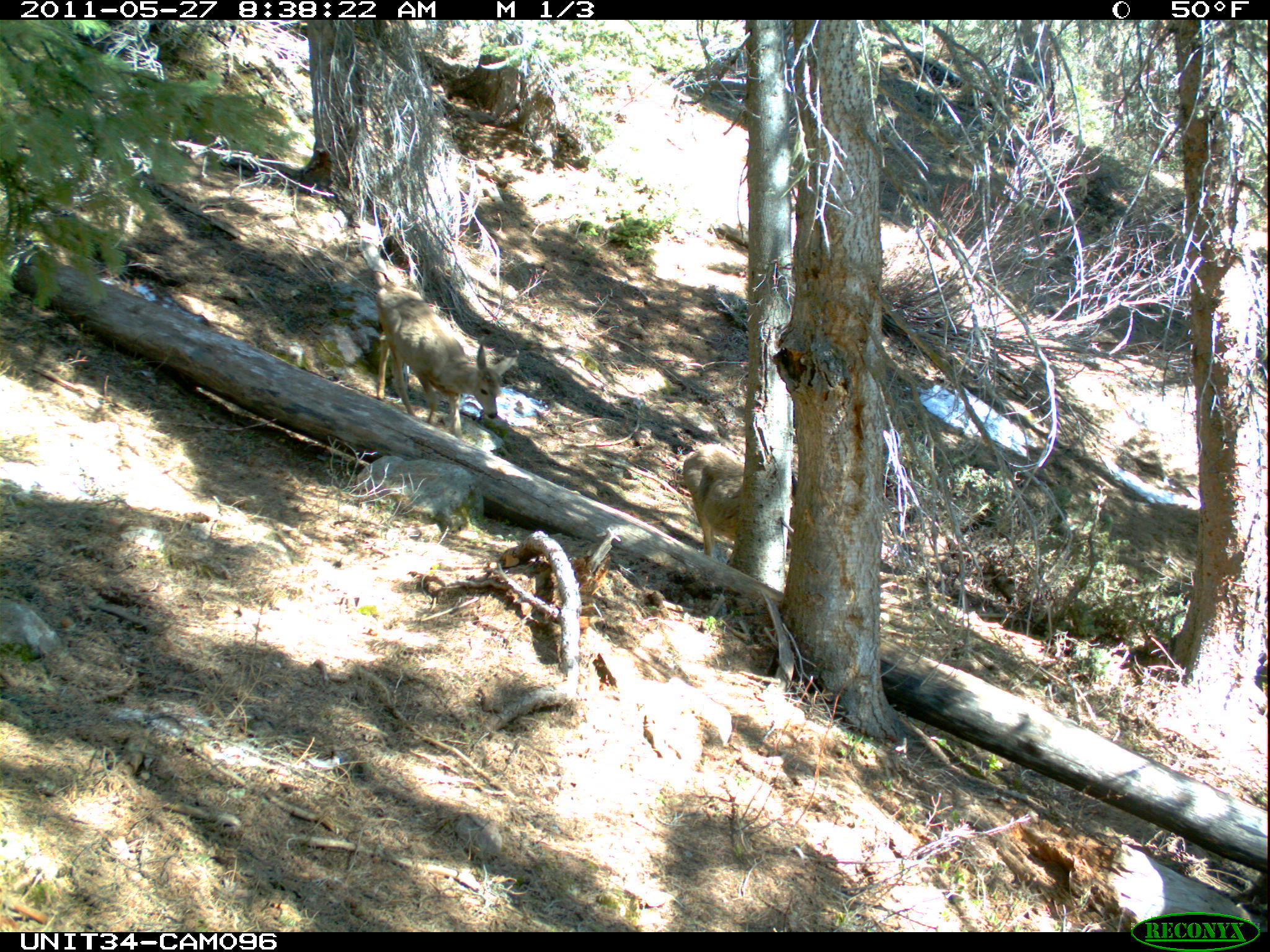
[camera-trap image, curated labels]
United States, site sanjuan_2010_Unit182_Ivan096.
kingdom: Animalia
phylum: Chordata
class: Mammalia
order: Artiodactyla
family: Cervidae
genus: Odocoileus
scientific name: Odocoileus hemionus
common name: mule deer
Odocoileus hemionus (mule deer).